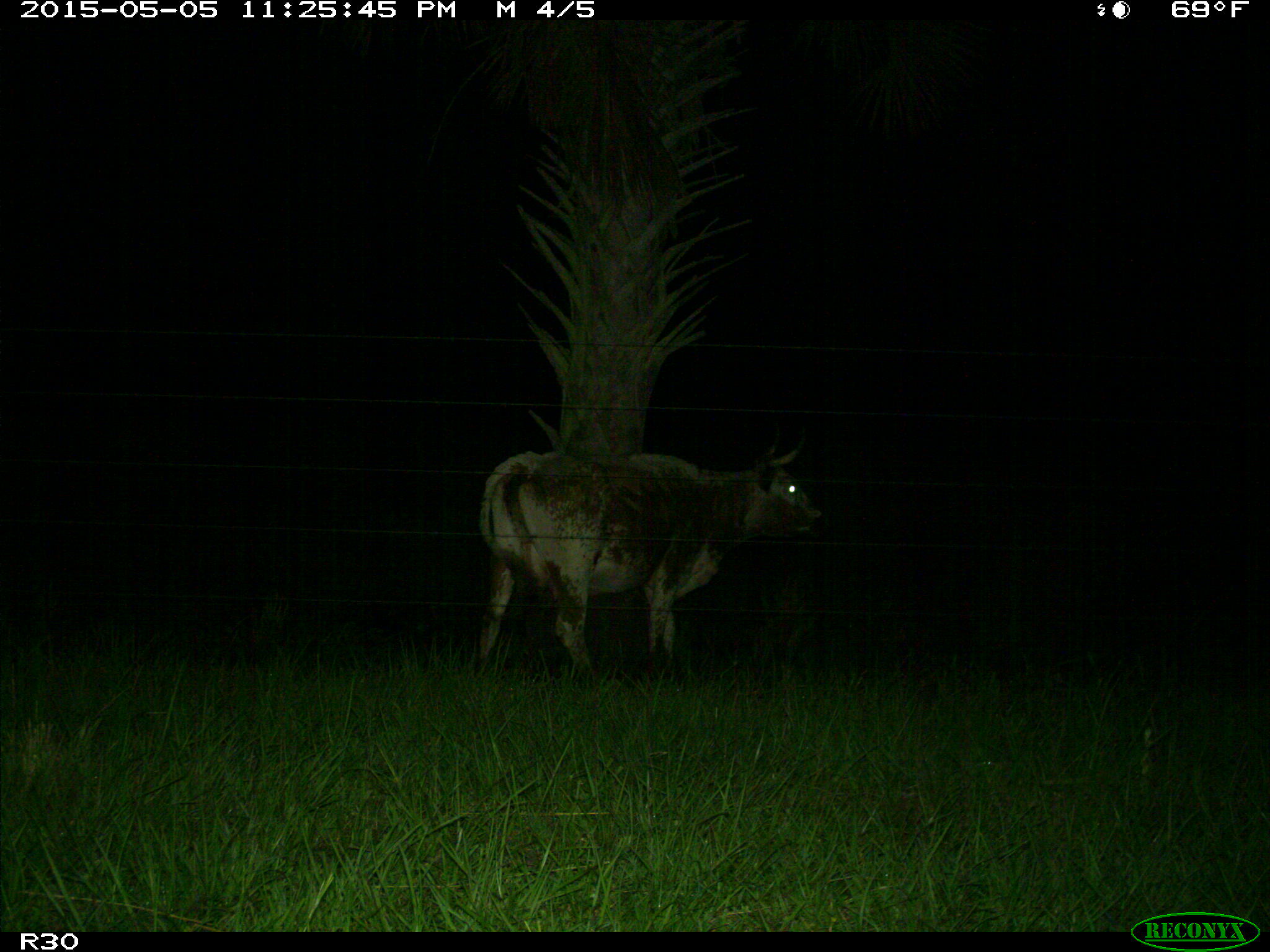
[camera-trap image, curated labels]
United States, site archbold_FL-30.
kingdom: Animalia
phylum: Chordata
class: Mammalia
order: Artiodactyla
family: Bovidae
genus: Bos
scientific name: Bos taurus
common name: domestic cow